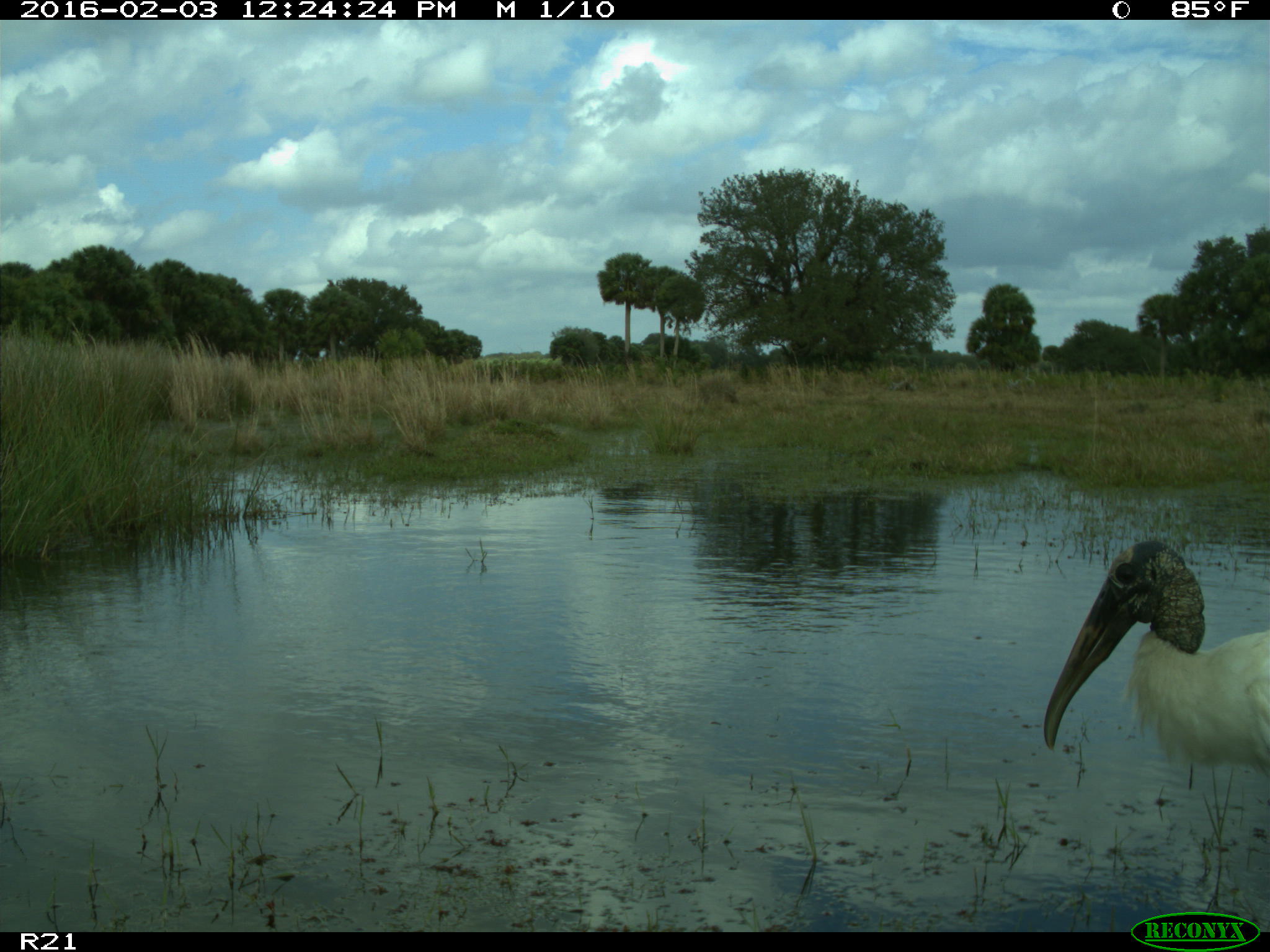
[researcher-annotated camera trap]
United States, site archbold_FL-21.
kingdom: Animalia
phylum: Chordata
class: Aves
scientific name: Aves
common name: birds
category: unidentified bird